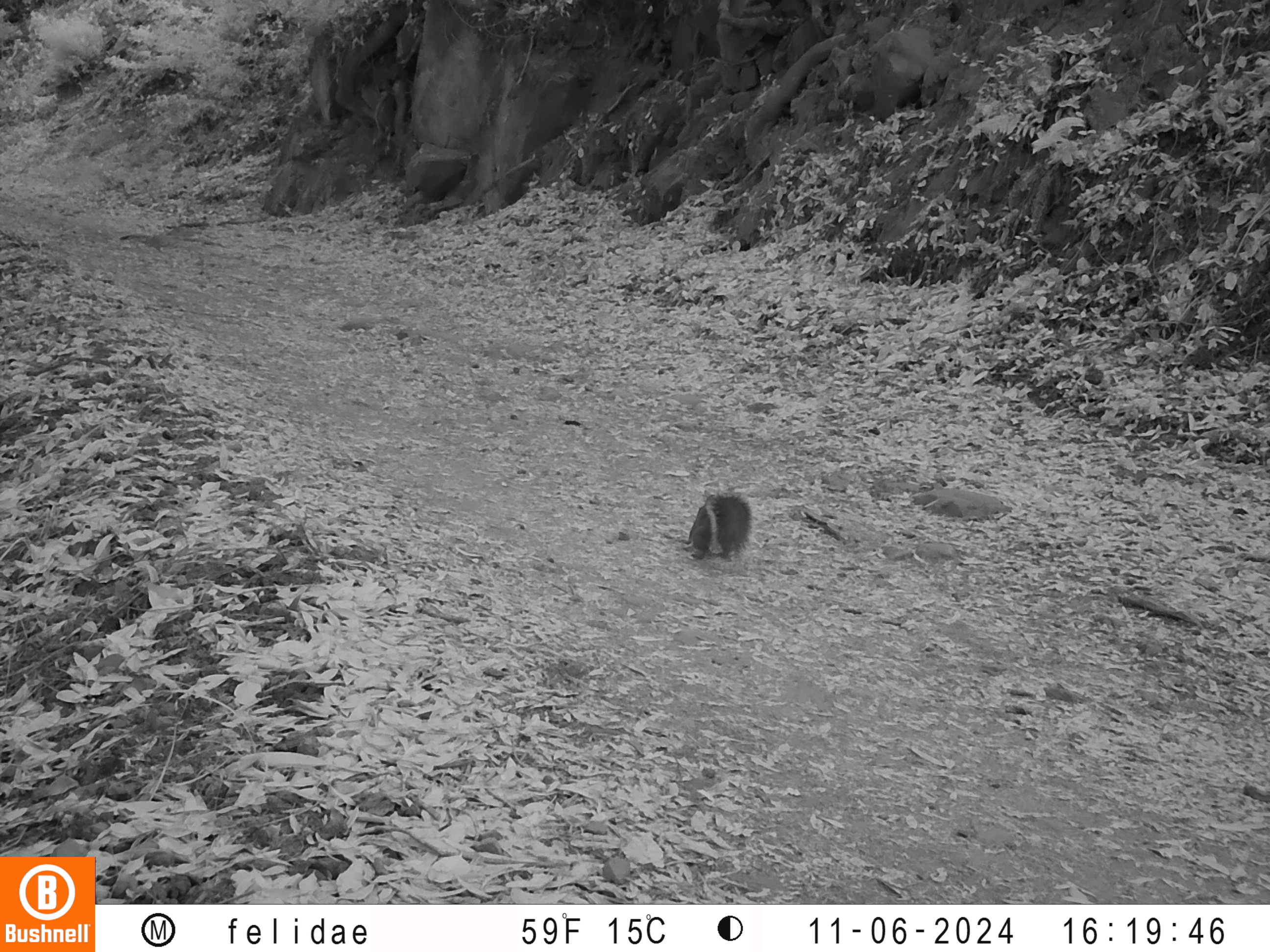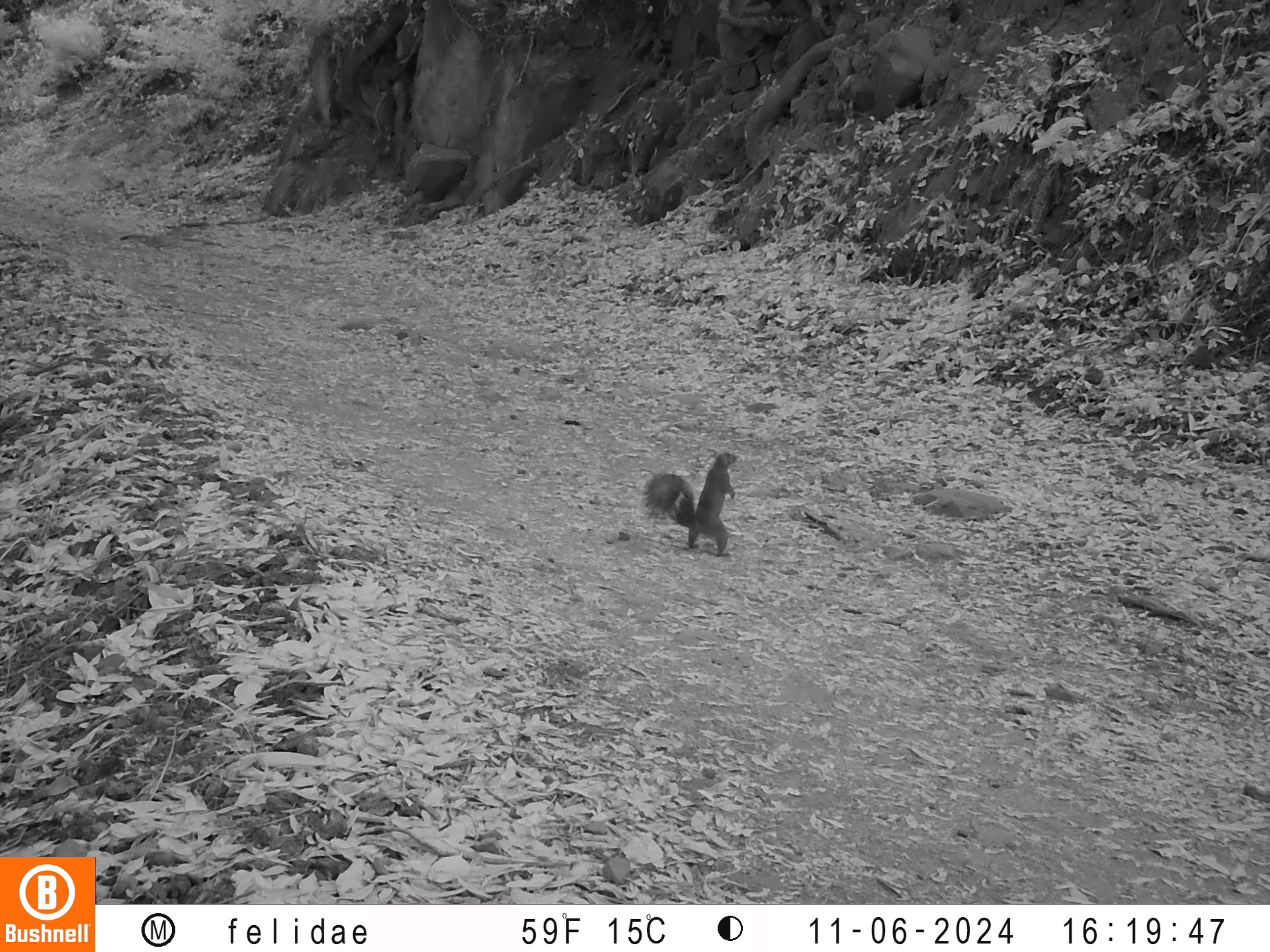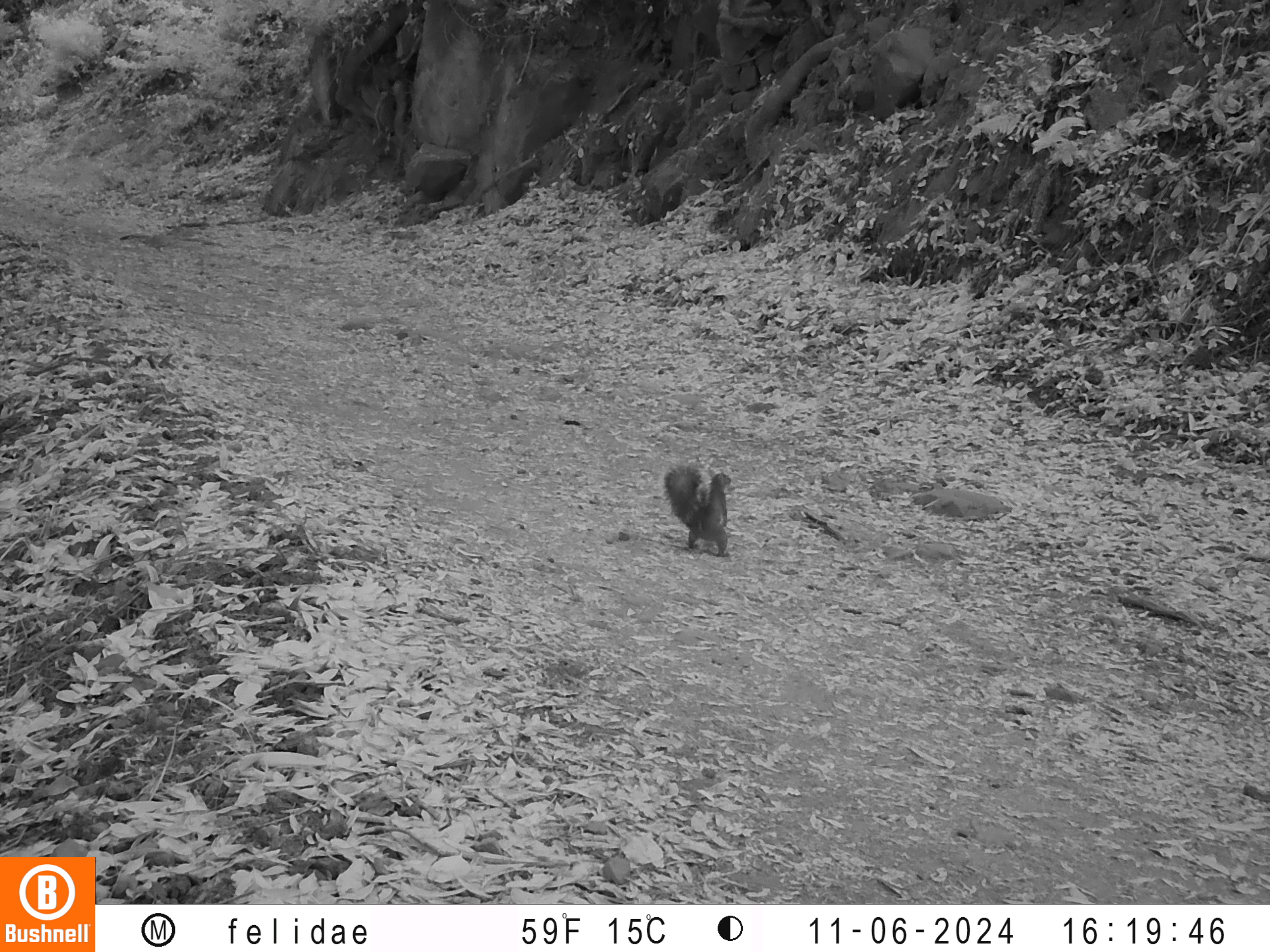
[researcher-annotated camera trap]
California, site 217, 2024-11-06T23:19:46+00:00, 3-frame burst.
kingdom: Animalia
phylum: Chordata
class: Mammalia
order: Rodentia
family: Sciuridae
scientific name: Sciuridae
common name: squirrel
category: unknown squirrel